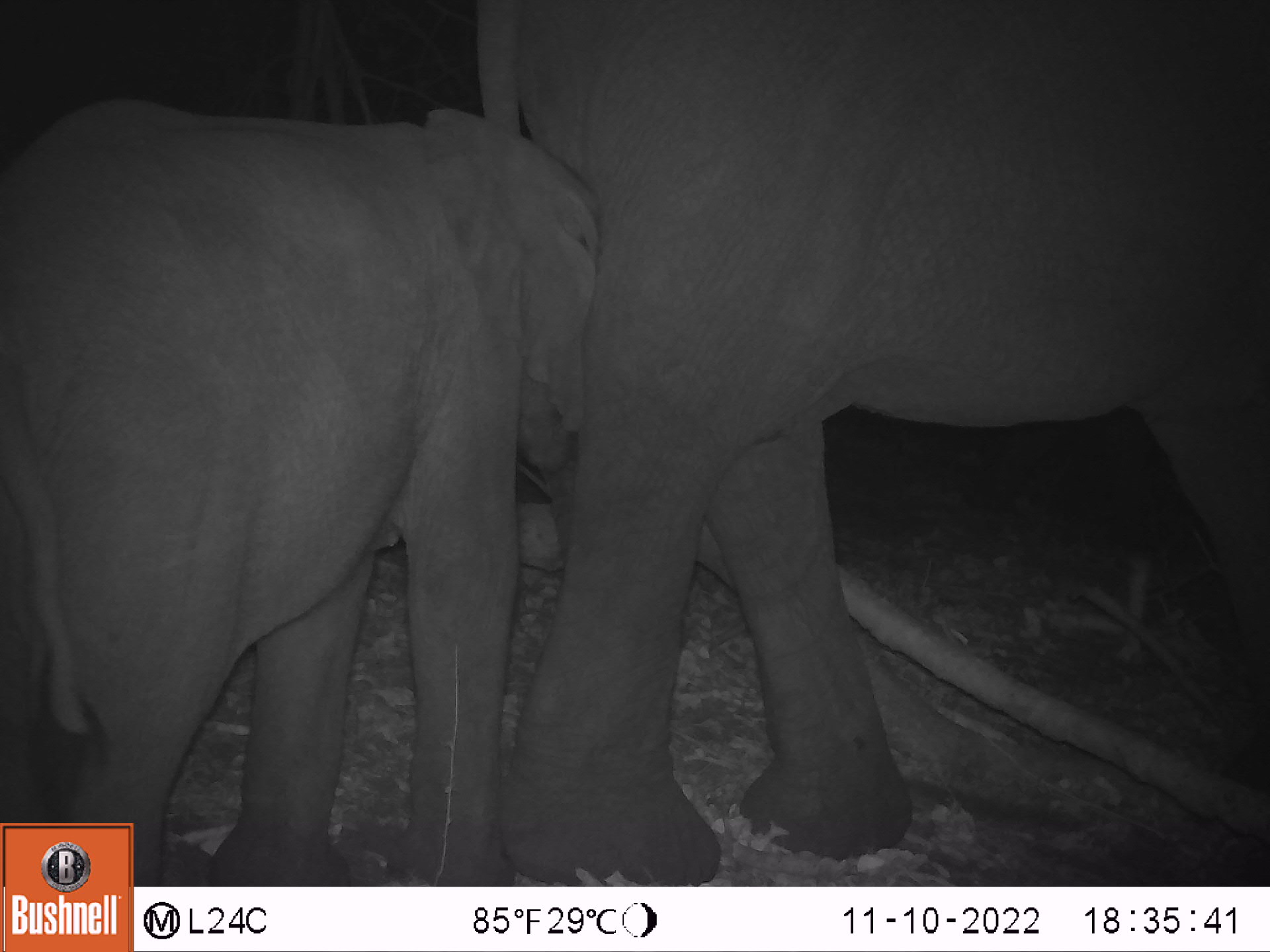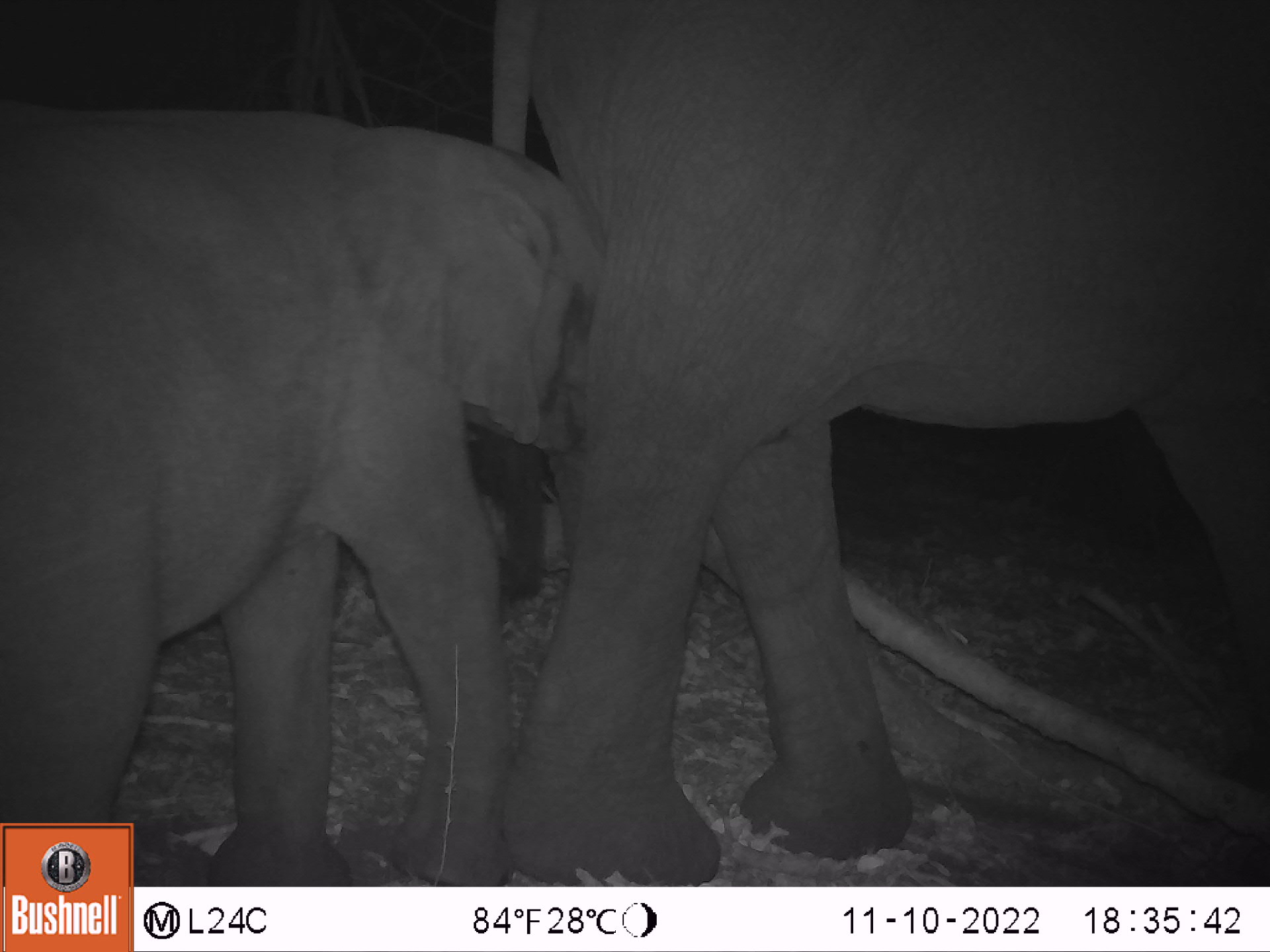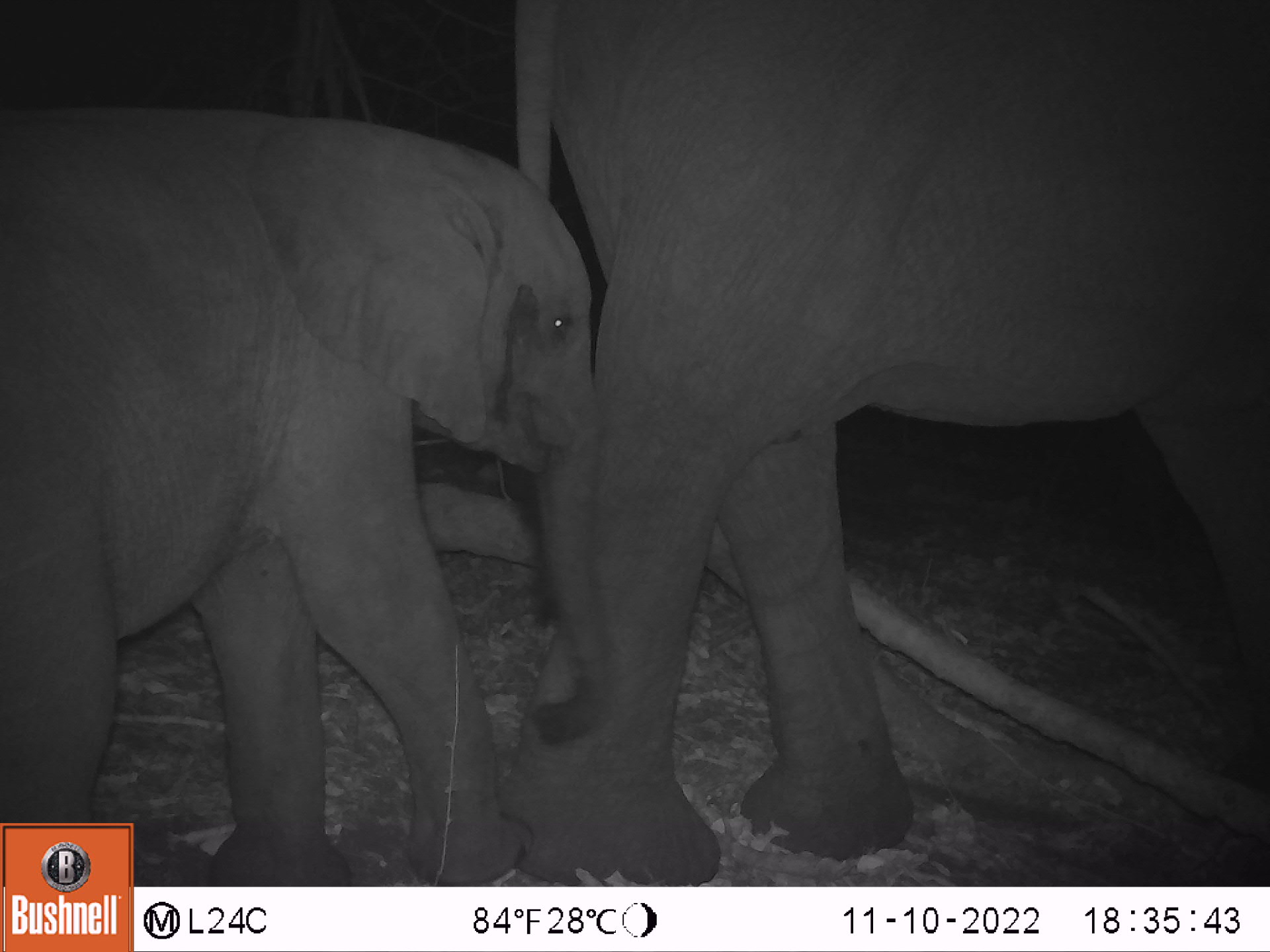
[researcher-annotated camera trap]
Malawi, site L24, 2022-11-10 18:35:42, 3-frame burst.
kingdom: Animalia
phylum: Chordata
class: Mammalia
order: Proboscidea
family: Elephantidae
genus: Loxodonta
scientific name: Loxodonta africana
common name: african savanna elephant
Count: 2.